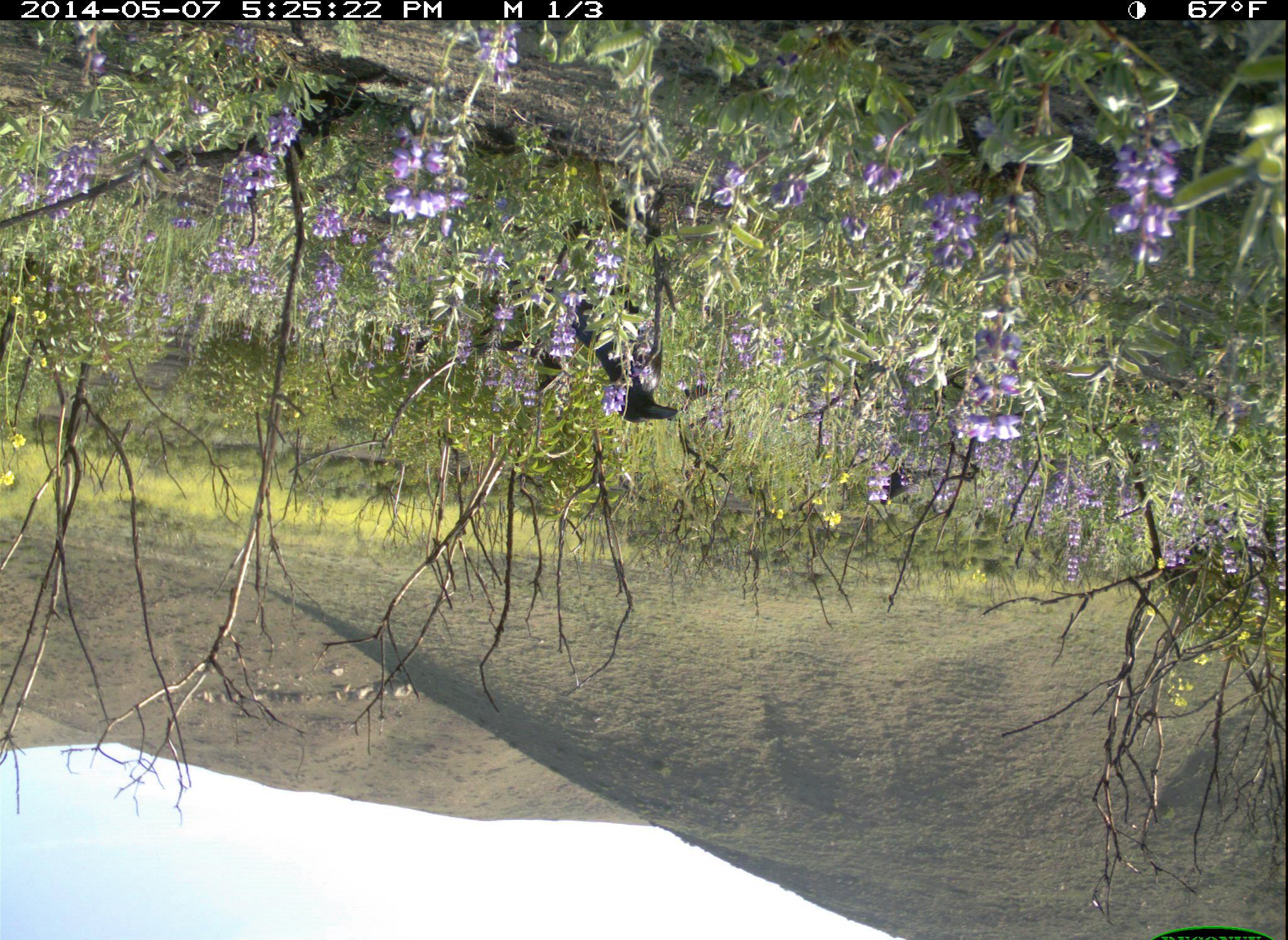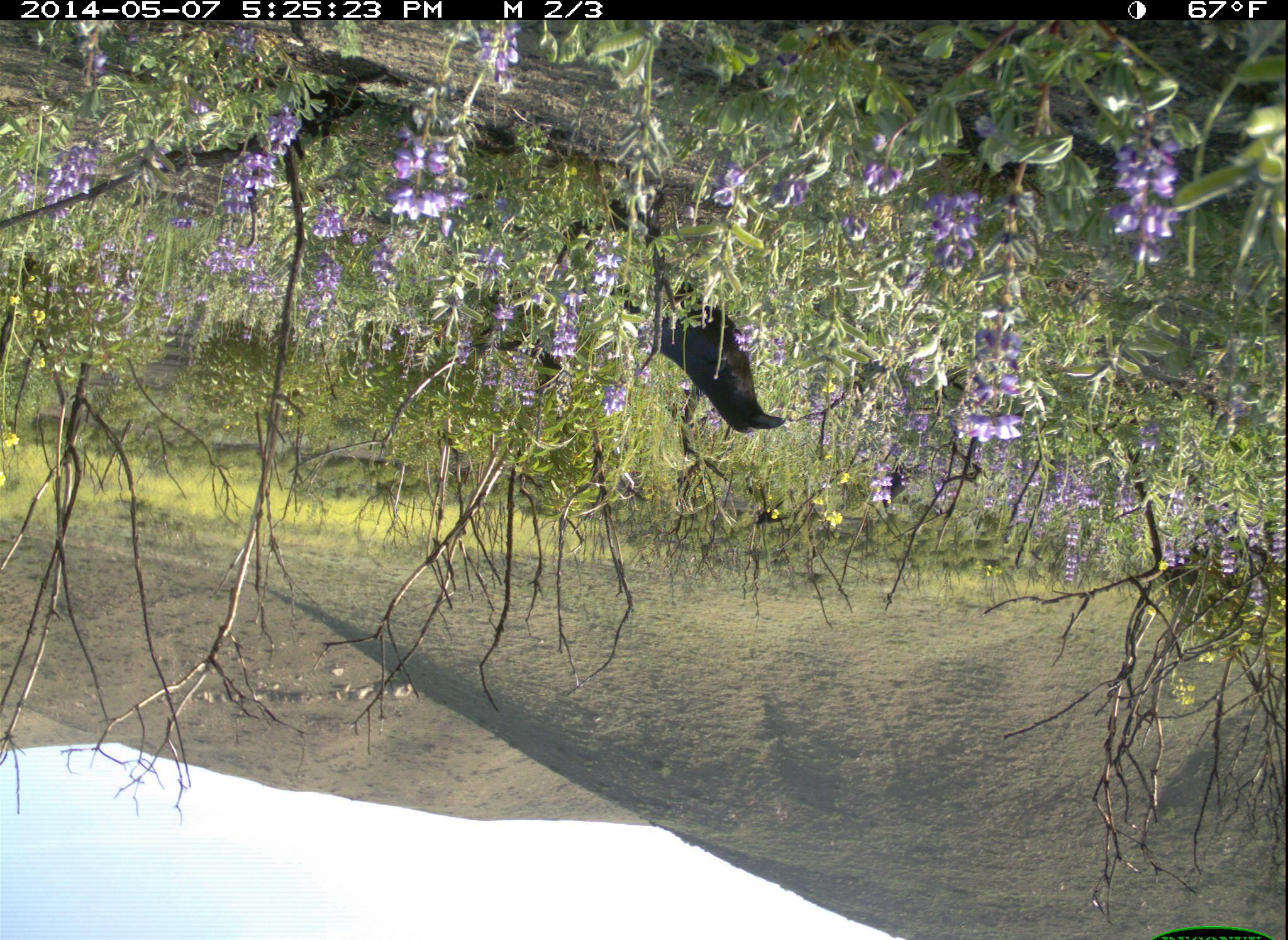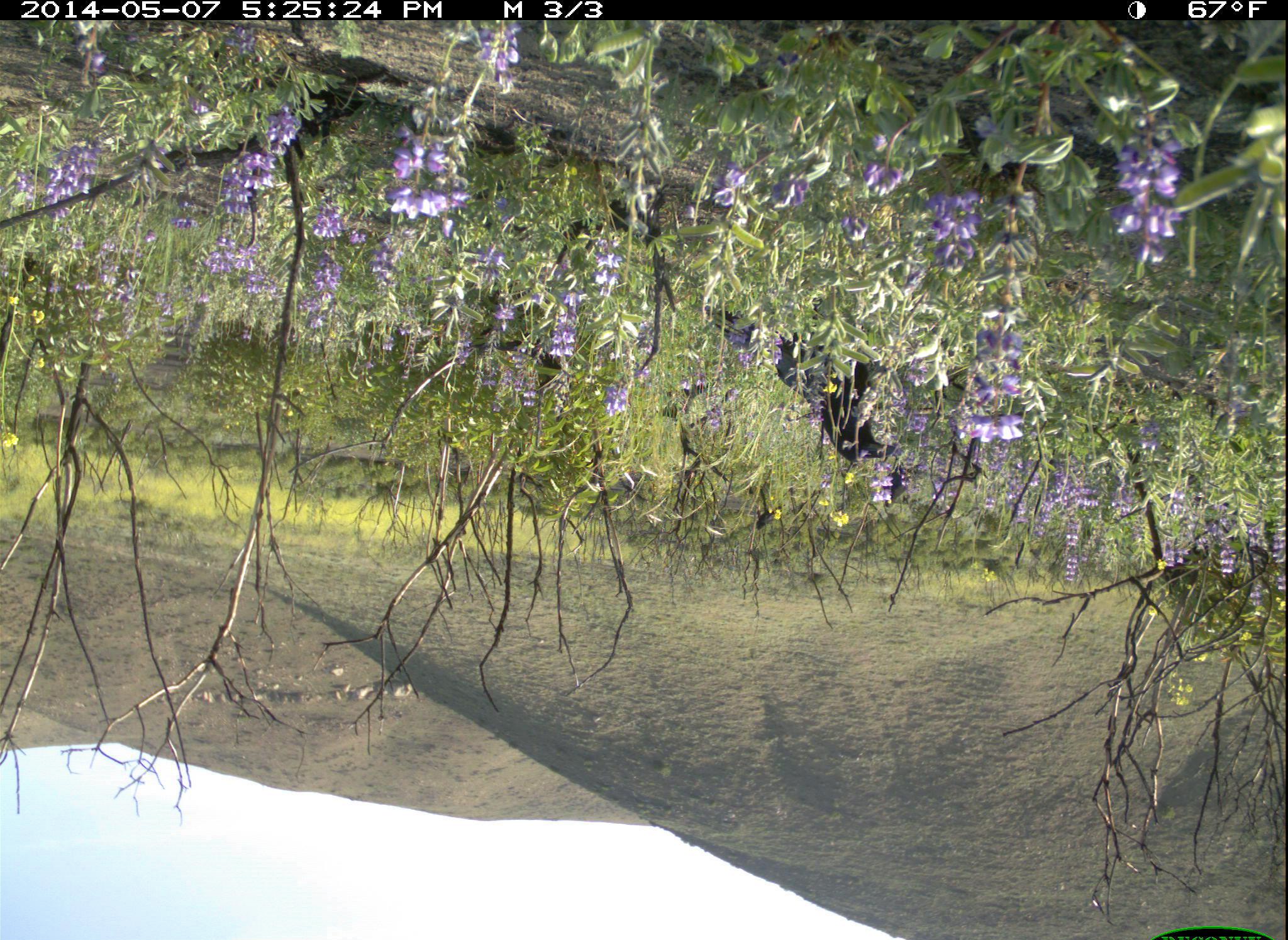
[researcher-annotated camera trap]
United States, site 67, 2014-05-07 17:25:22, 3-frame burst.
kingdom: Animalia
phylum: Chordata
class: Aves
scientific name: Aves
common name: bird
Bird (Aves).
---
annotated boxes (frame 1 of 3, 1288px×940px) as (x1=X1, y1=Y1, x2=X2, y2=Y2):
bird: (x1=554, y1=216, x2=690, y2=424); (x1=873, y1=457, x2=943, y2=505)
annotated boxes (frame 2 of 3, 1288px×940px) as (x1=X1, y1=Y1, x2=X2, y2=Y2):
bird: (x1=617, y1=275, x2=790, y2=436); (x1=878, y1=459, x2=925, y2=514)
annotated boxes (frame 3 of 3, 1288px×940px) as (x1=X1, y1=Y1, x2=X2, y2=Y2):
bird: (x1=708, y1=303, x2=895, y2=465)